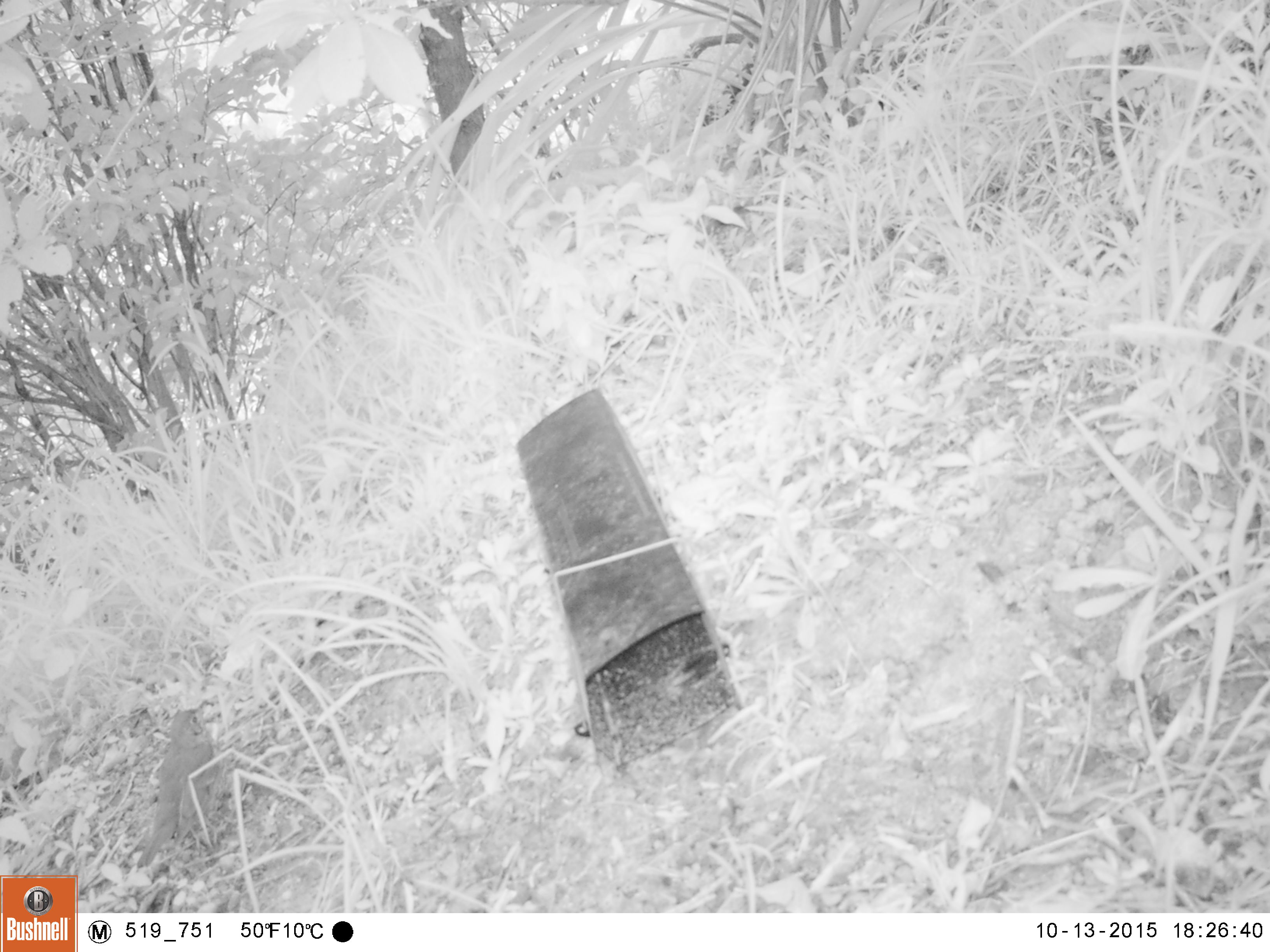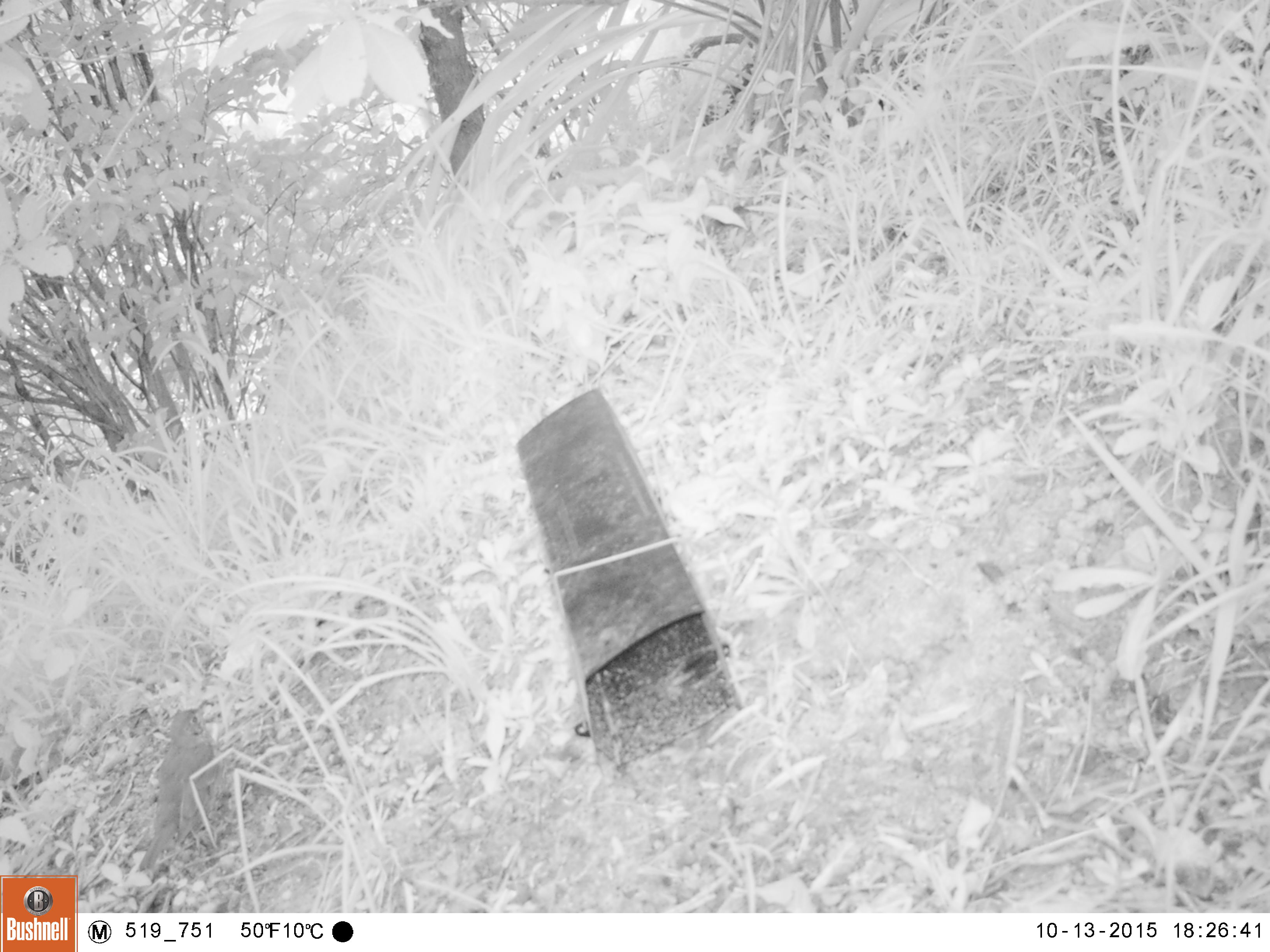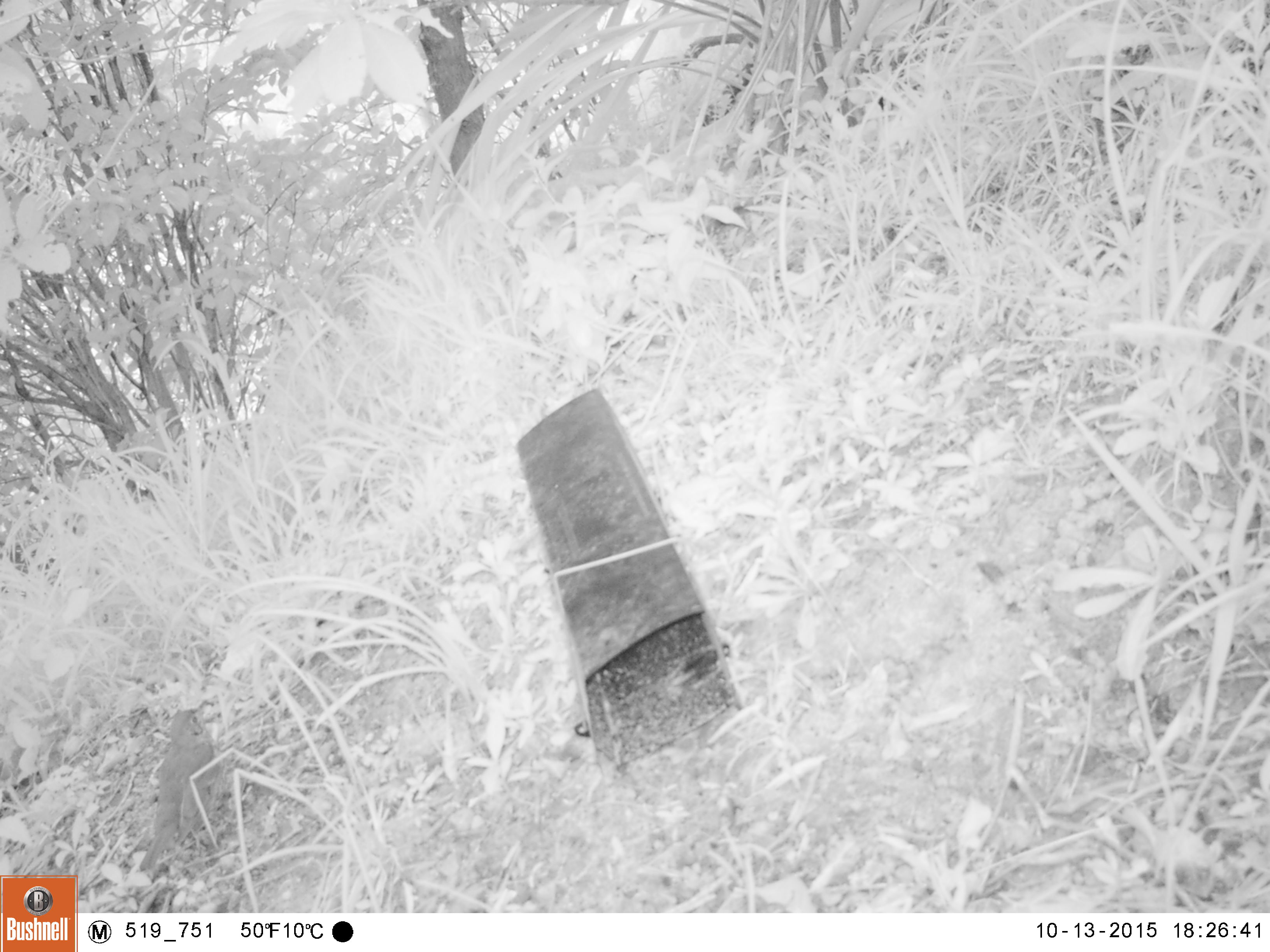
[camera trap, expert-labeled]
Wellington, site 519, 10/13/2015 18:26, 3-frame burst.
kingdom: Animalia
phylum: Chordata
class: Aves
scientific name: Aves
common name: bird